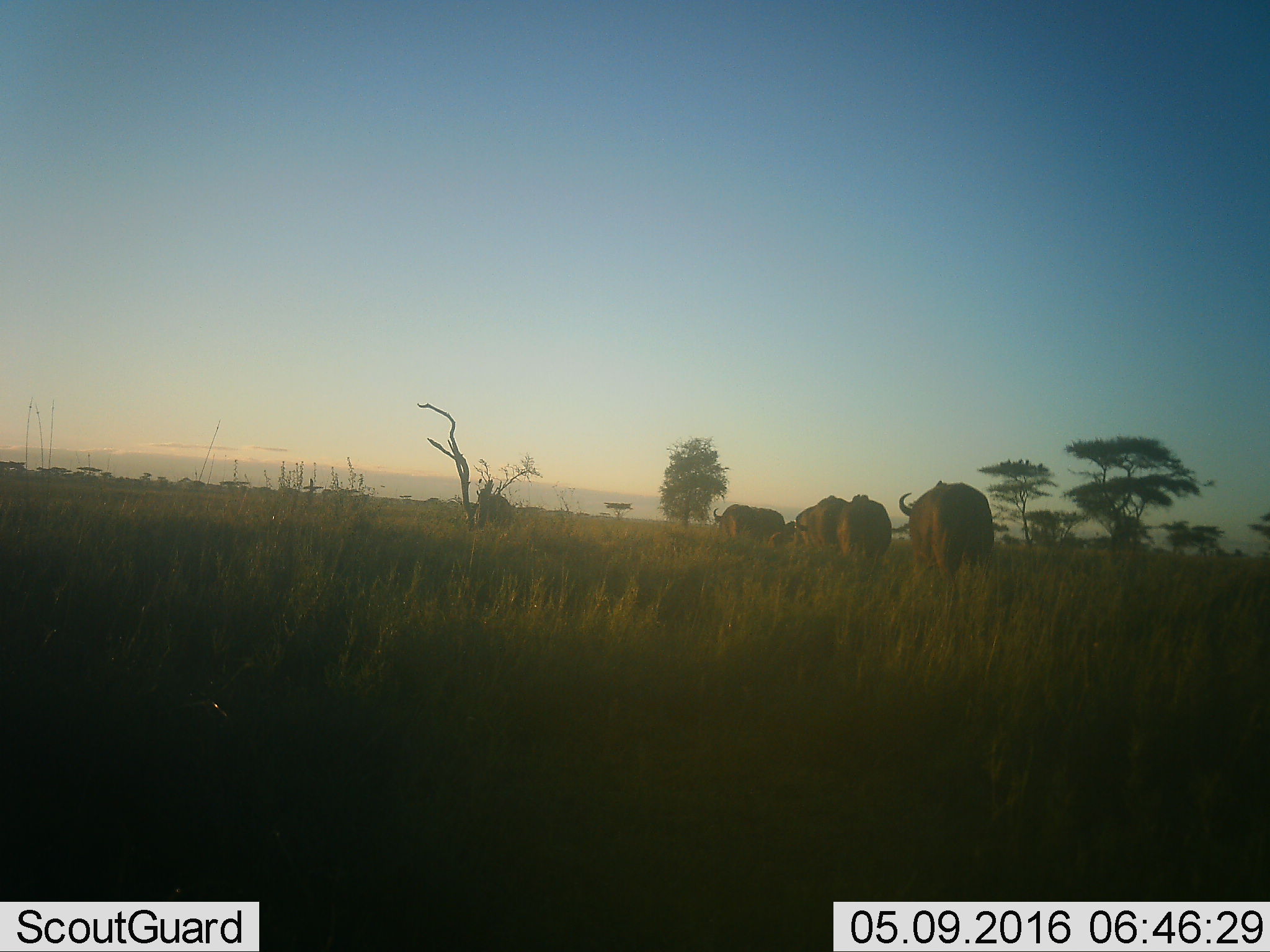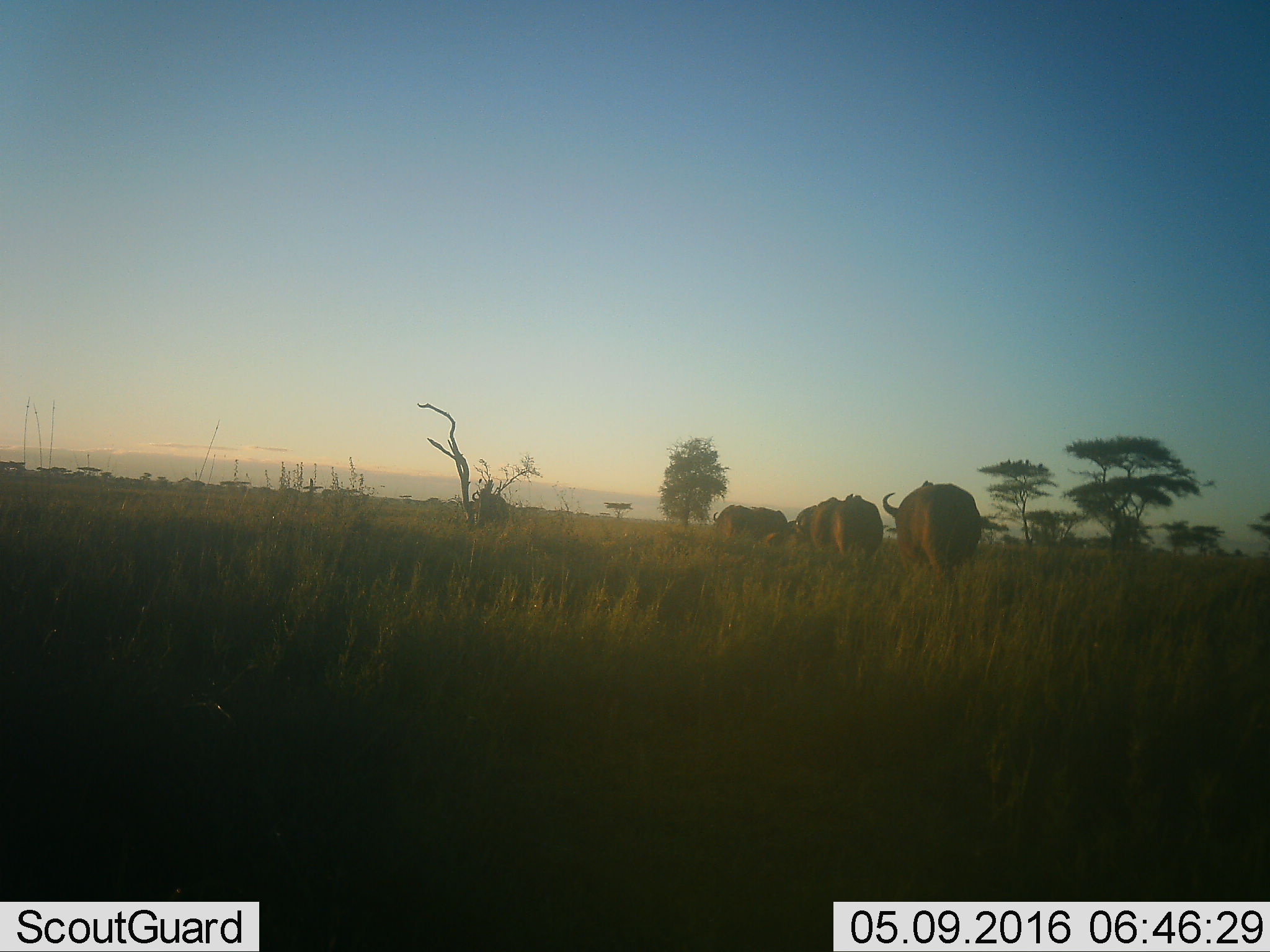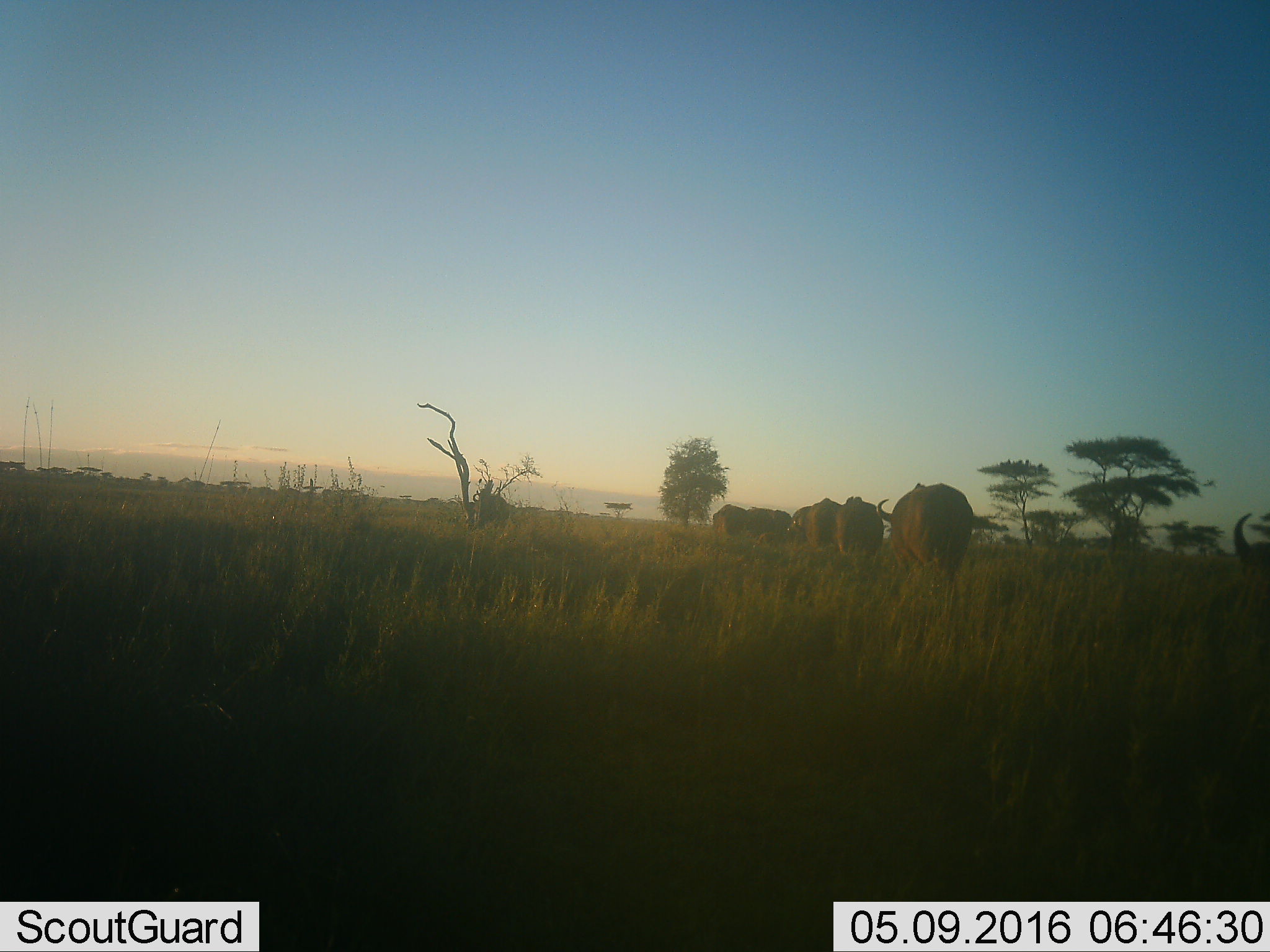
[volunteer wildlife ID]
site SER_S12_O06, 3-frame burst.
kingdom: Animalia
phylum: Chordata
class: Mammalia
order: Artiodactyla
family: Bovidae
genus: Syncerus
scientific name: Syncerus caffer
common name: african buffalo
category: buffalo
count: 6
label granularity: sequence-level